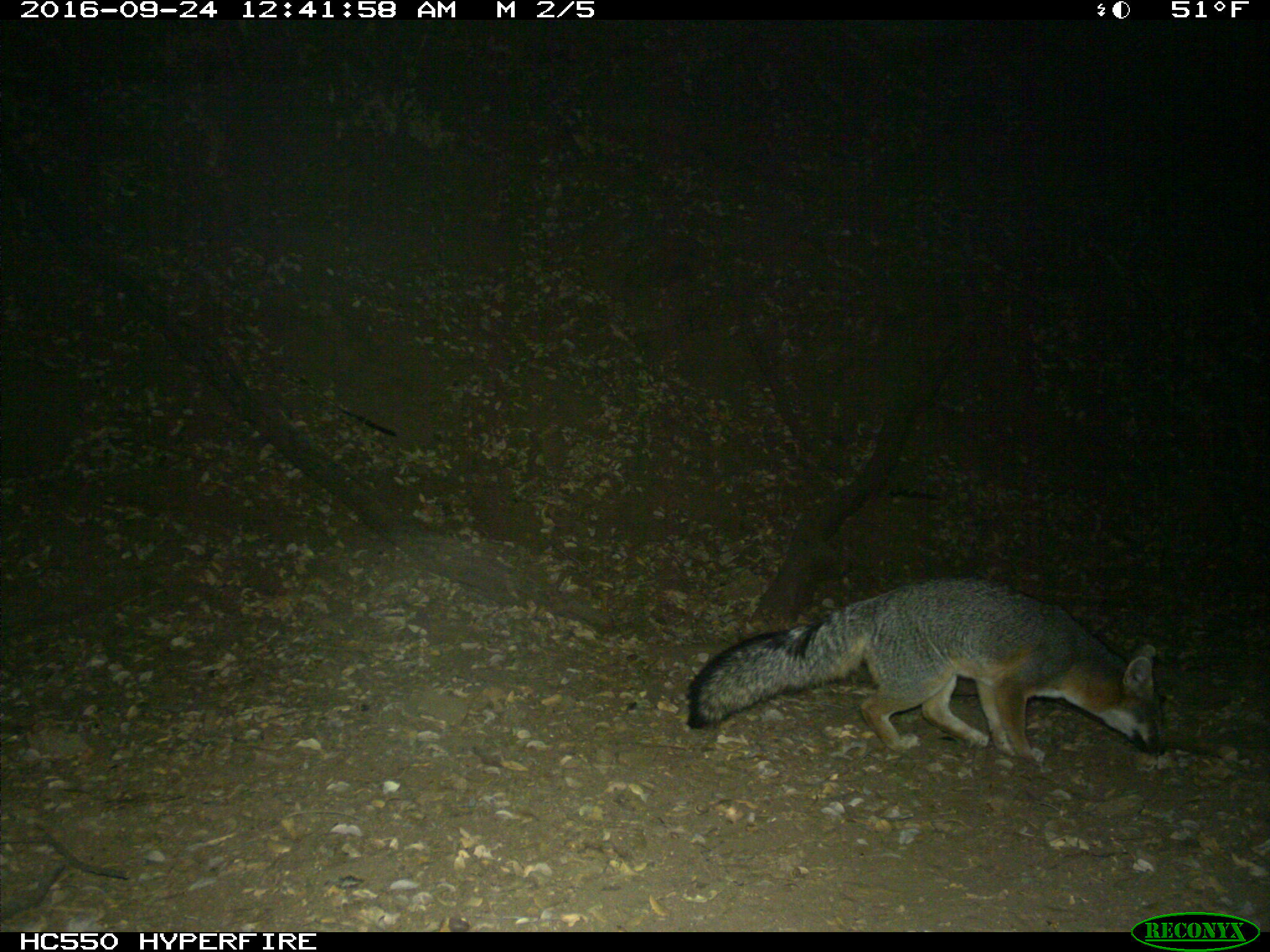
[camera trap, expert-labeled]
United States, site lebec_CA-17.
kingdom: Animalia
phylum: Chordata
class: Mammalia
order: Carnivora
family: Canidae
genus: Urocyon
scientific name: Urocyon cinereoargenteus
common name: gray fox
Urocyon cinereoargenteus (gray fox).